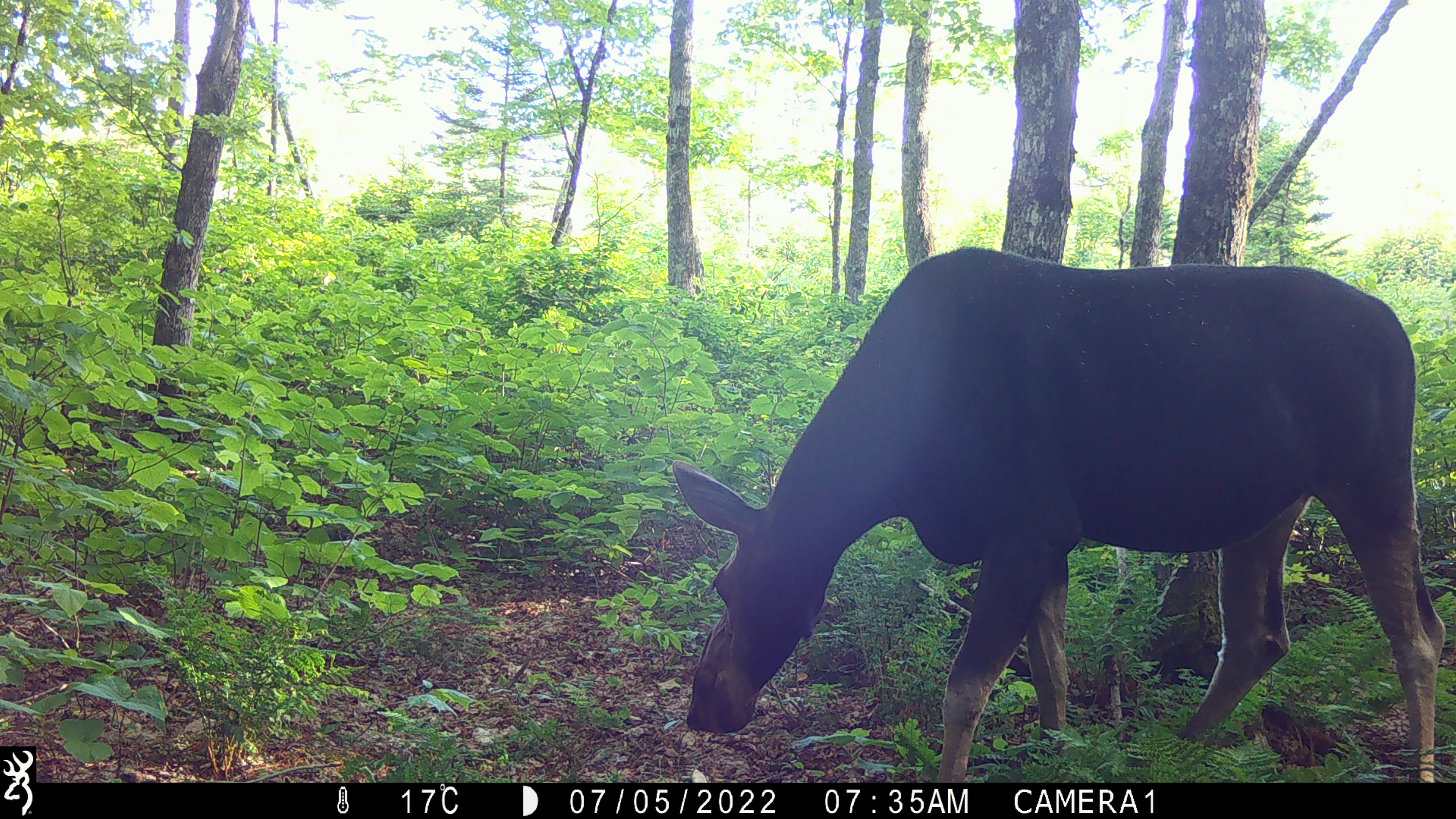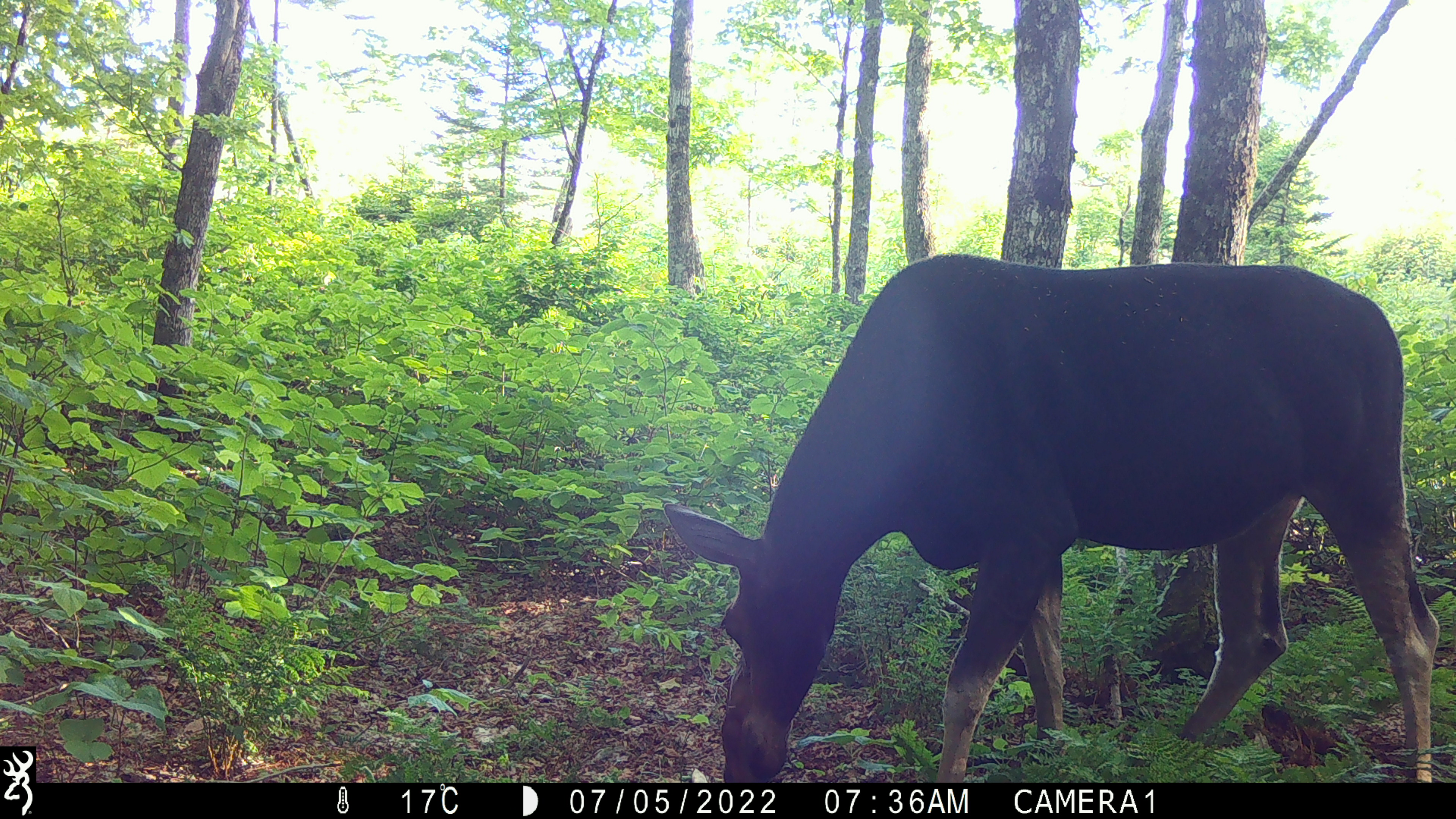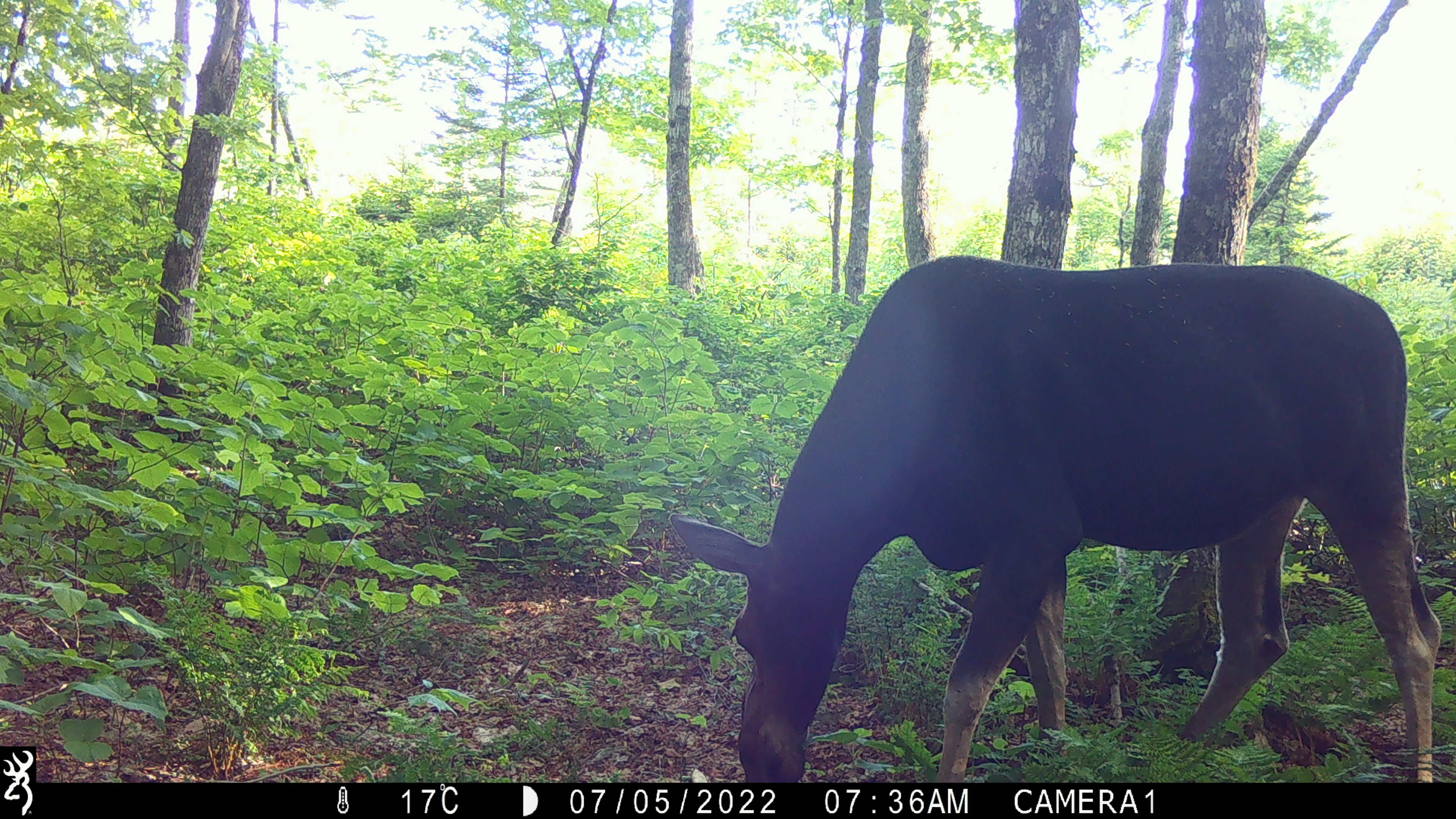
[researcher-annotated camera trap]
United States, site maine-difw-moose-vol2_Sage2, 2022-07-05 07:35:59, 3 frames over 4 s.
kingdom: Animalia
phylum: Chordata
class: Mammalia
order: Artiodactyla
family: Cervidae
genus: Alces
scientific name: Alces alces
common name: moose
Moose (Alces alces).